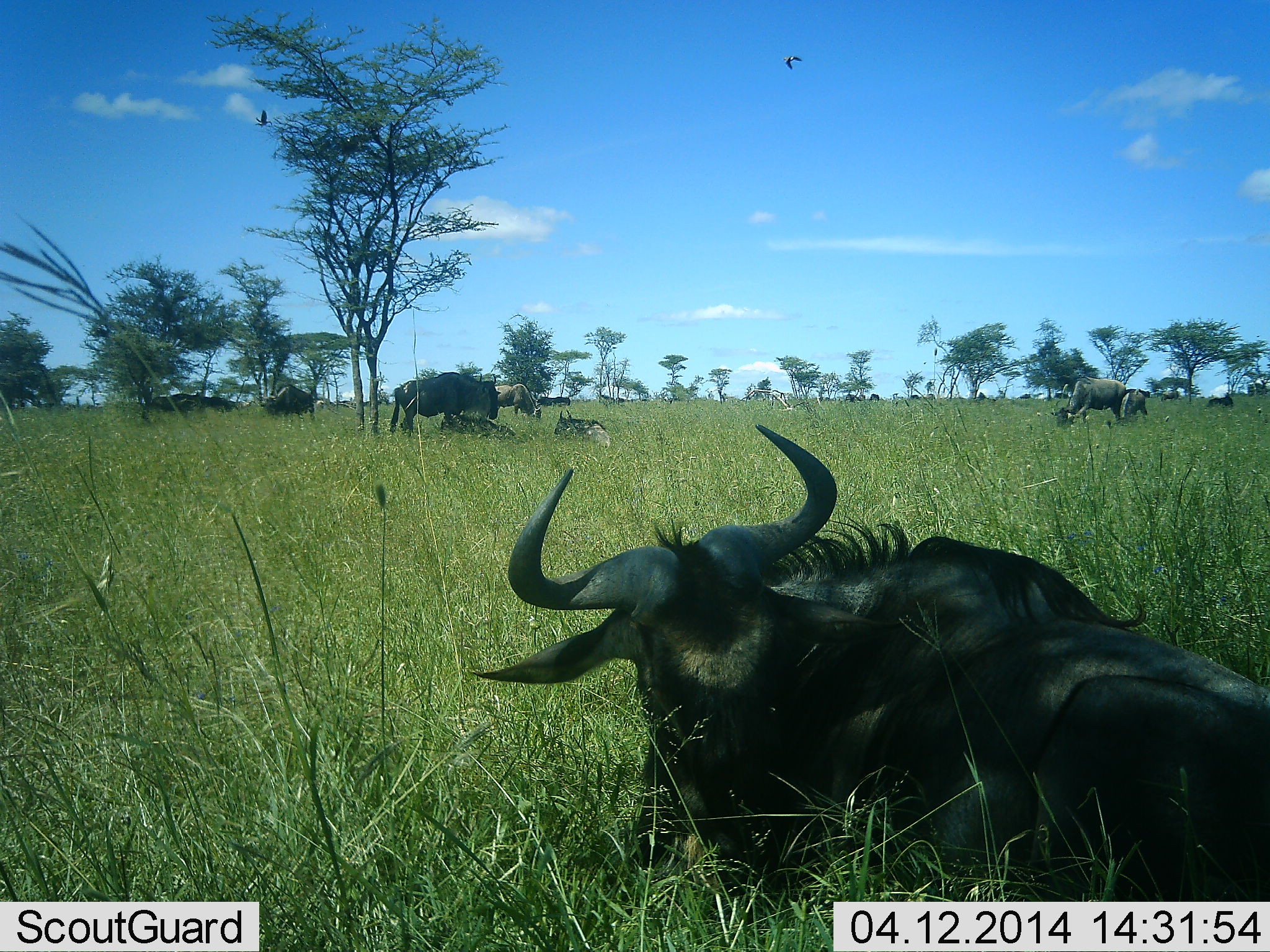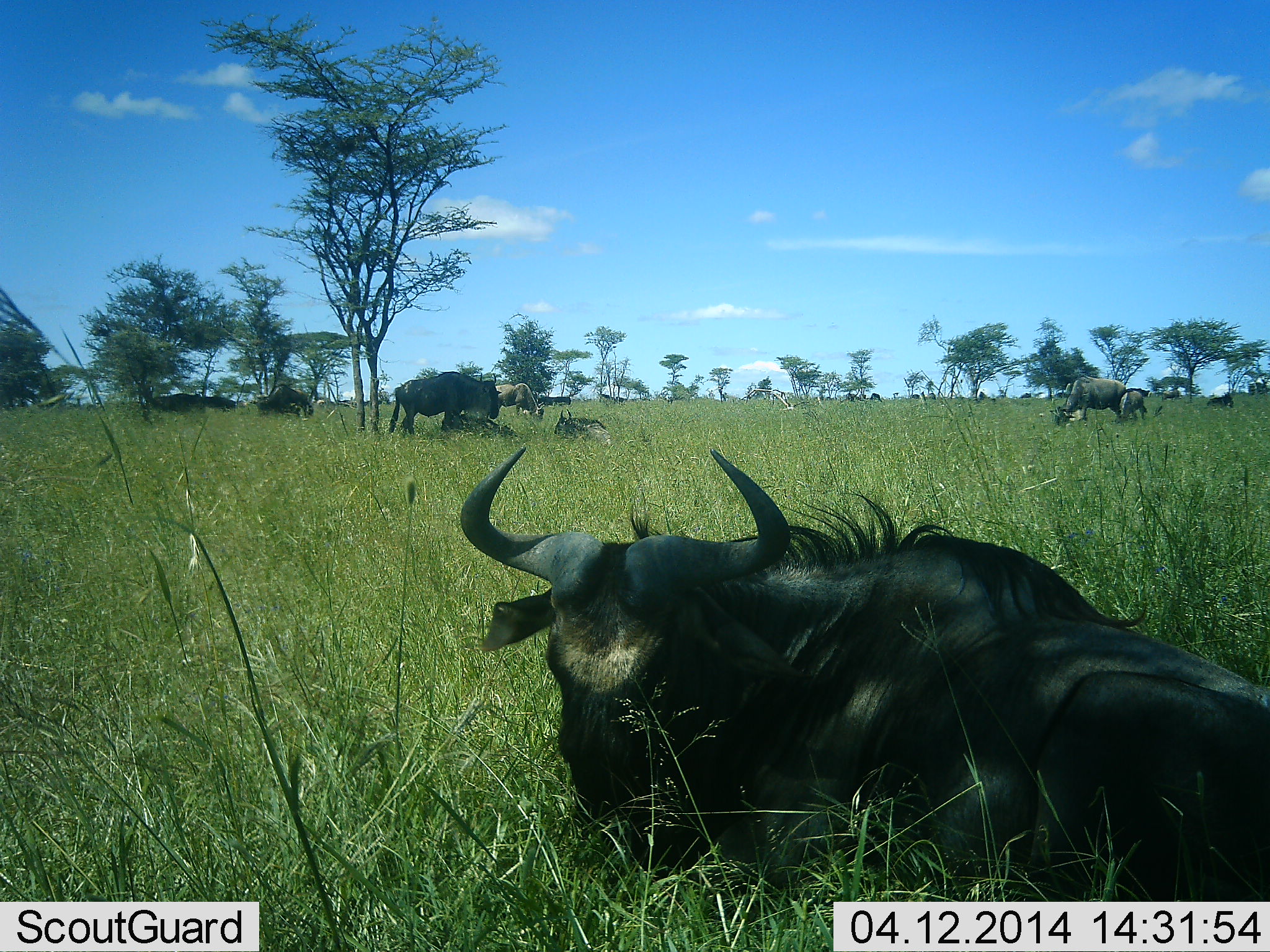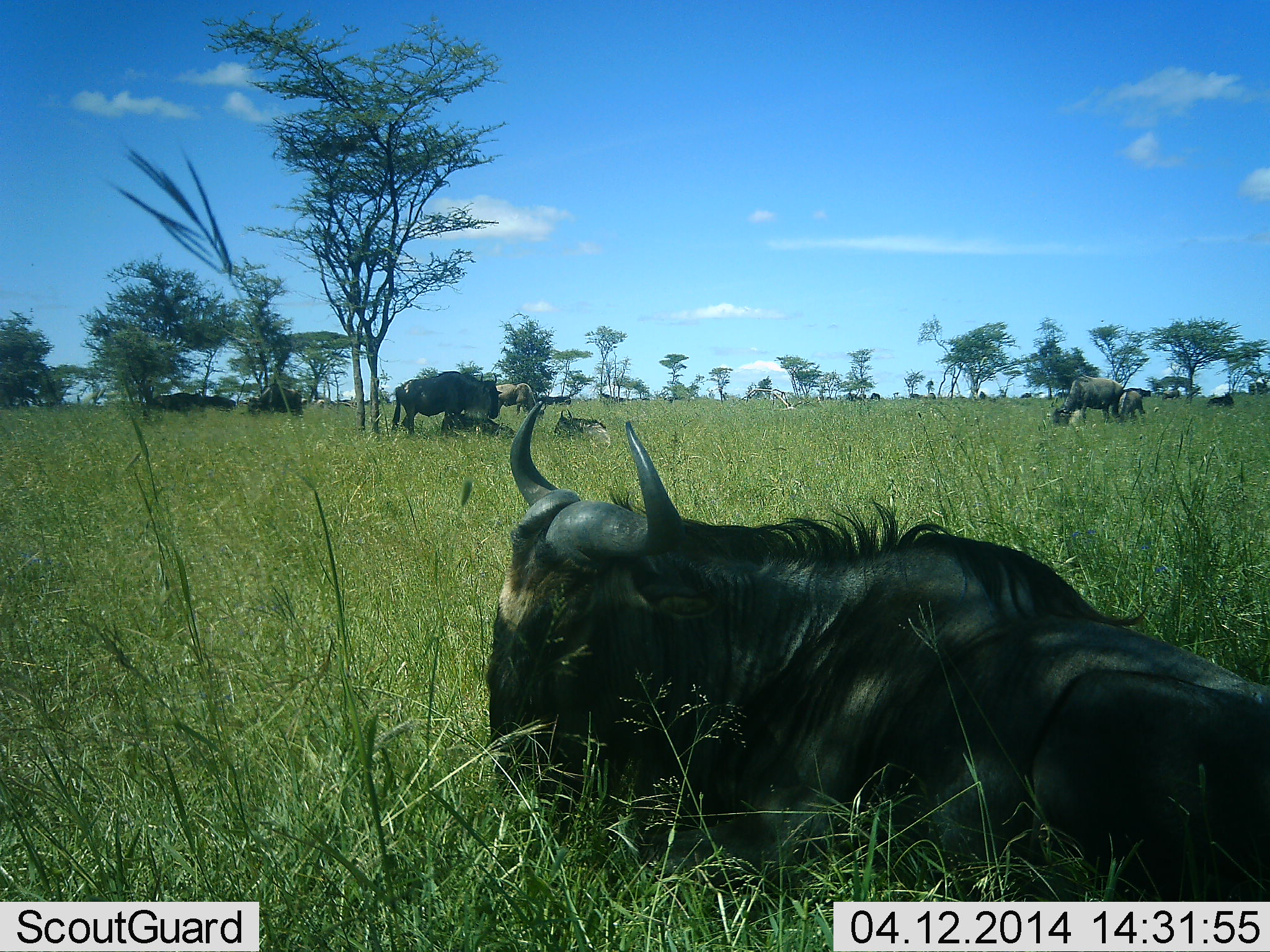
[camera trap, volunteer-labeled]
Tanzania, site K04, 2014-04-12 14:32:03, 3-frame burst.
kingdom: Animalia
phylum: Chordata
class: Mammalia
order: Artiodactyla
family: Bovidae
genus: Connochaetes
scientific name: Connochaetes taurinus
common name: blue wildebeest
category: wildebeest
Wildebeest (blue wildebeest) (Connochaetes taurinus), count 11-50. Behavior (volunteer vote fractions): standing 50%, resting 100%, moving 30%, interacting 10%. Young present (vote fraction): 40%. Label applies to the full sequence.